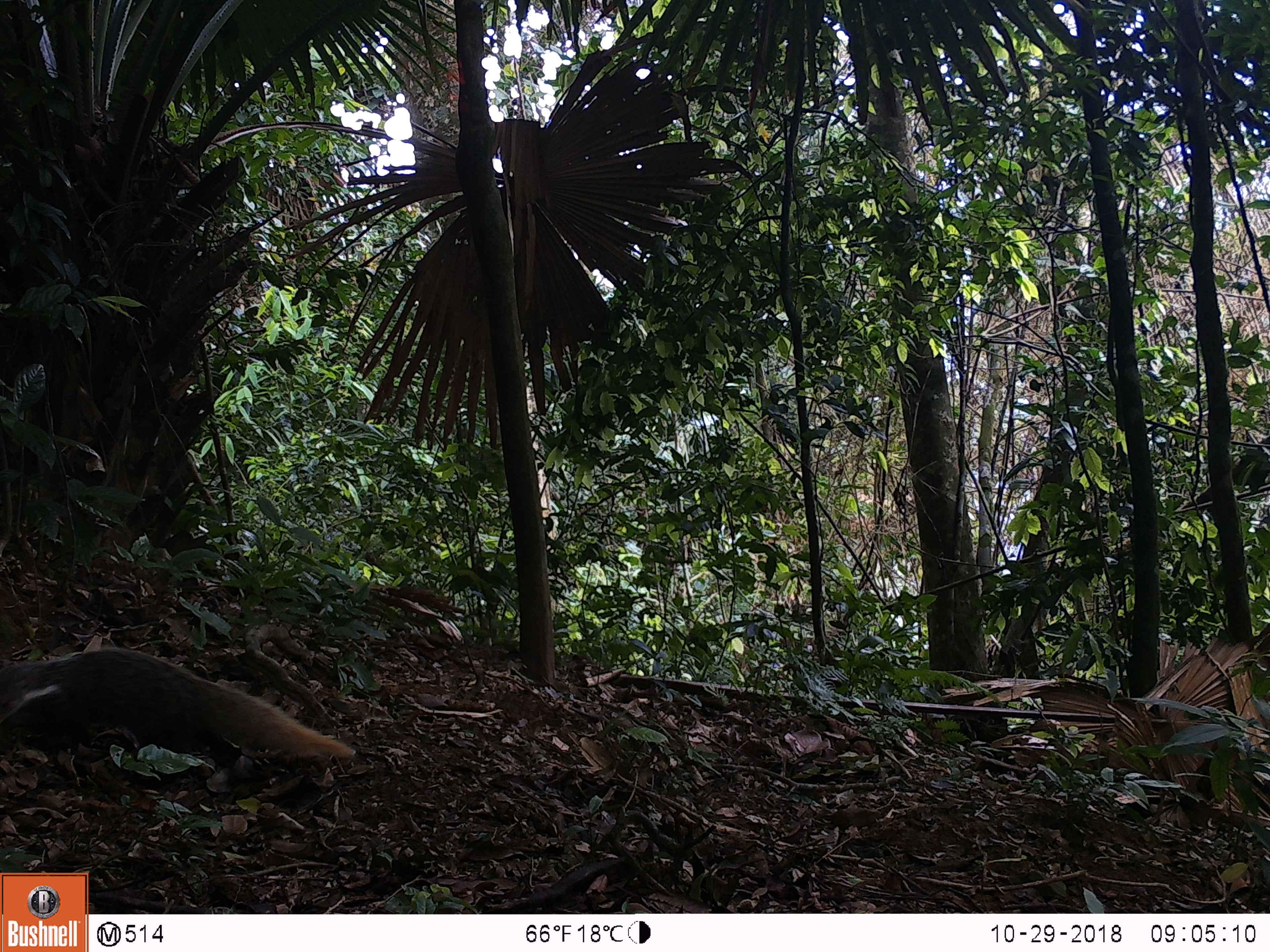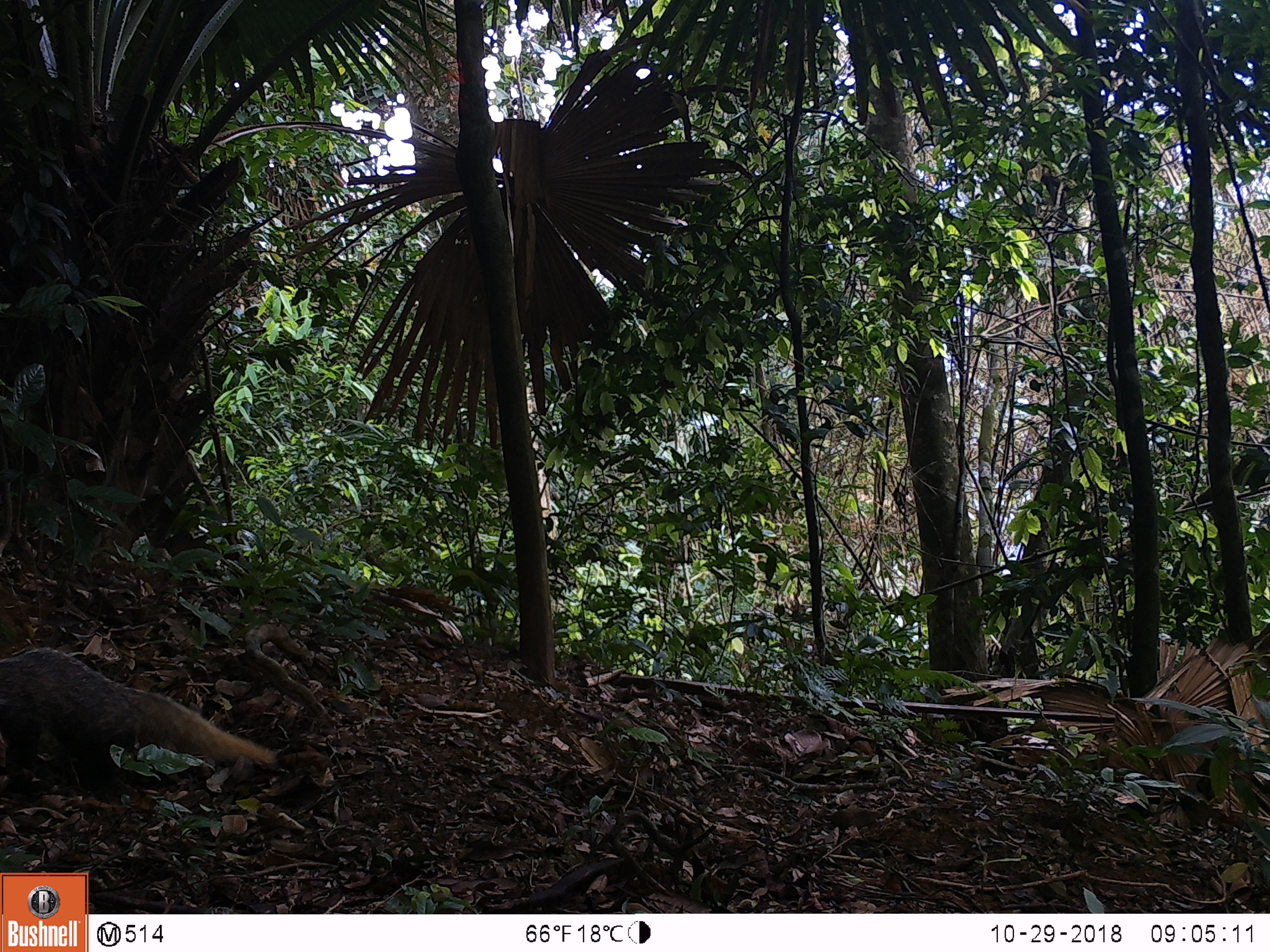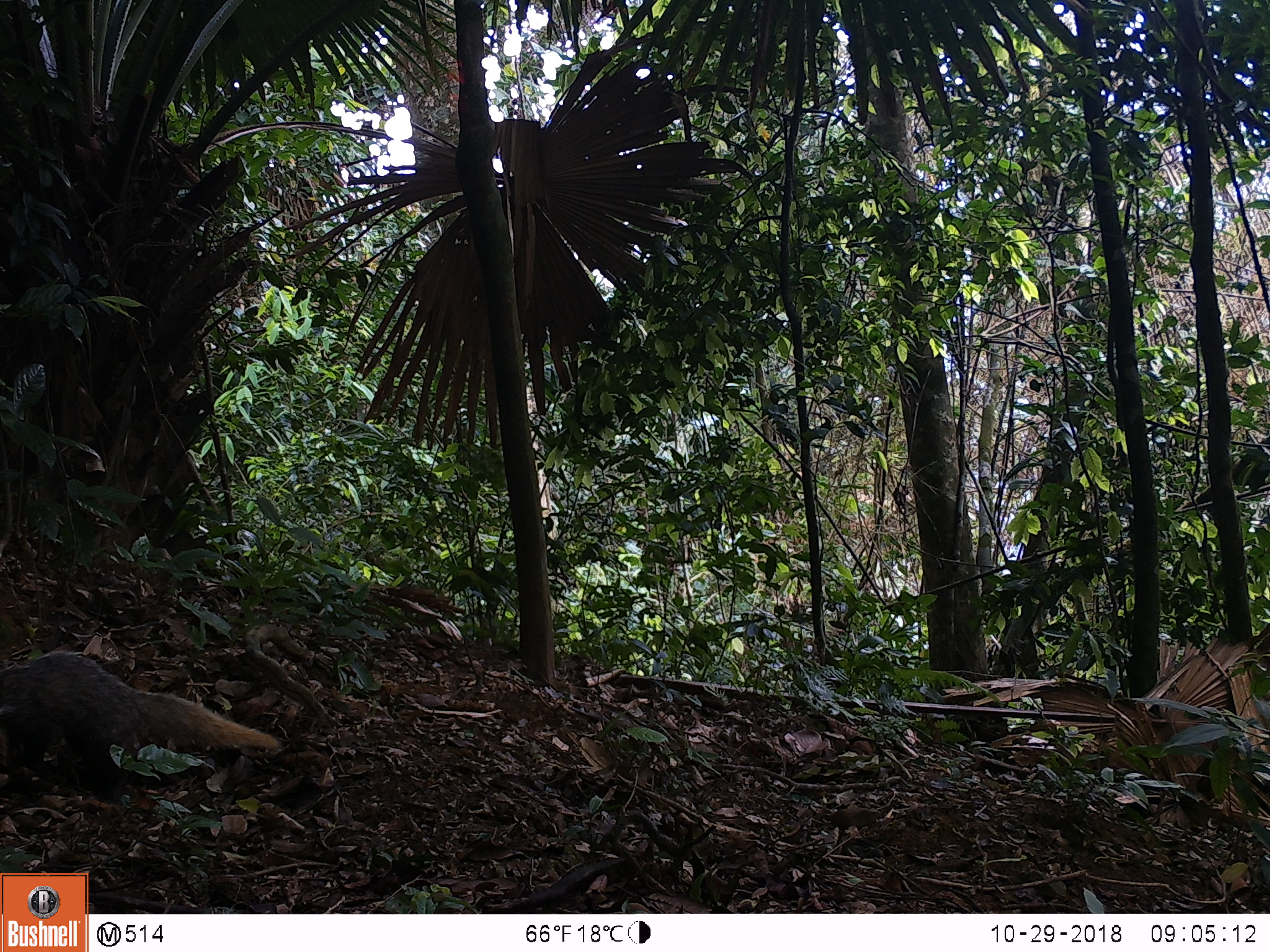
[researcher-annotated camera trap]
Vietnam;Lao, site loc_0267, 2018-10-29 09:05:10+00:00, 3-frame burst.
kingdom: Animalia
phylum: Chordata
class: Mammalia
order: Carnivora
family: Herpestidae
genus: Urva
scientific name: Urva urva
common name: crab-eating mongoose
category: crab eating mongoose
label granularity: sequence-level